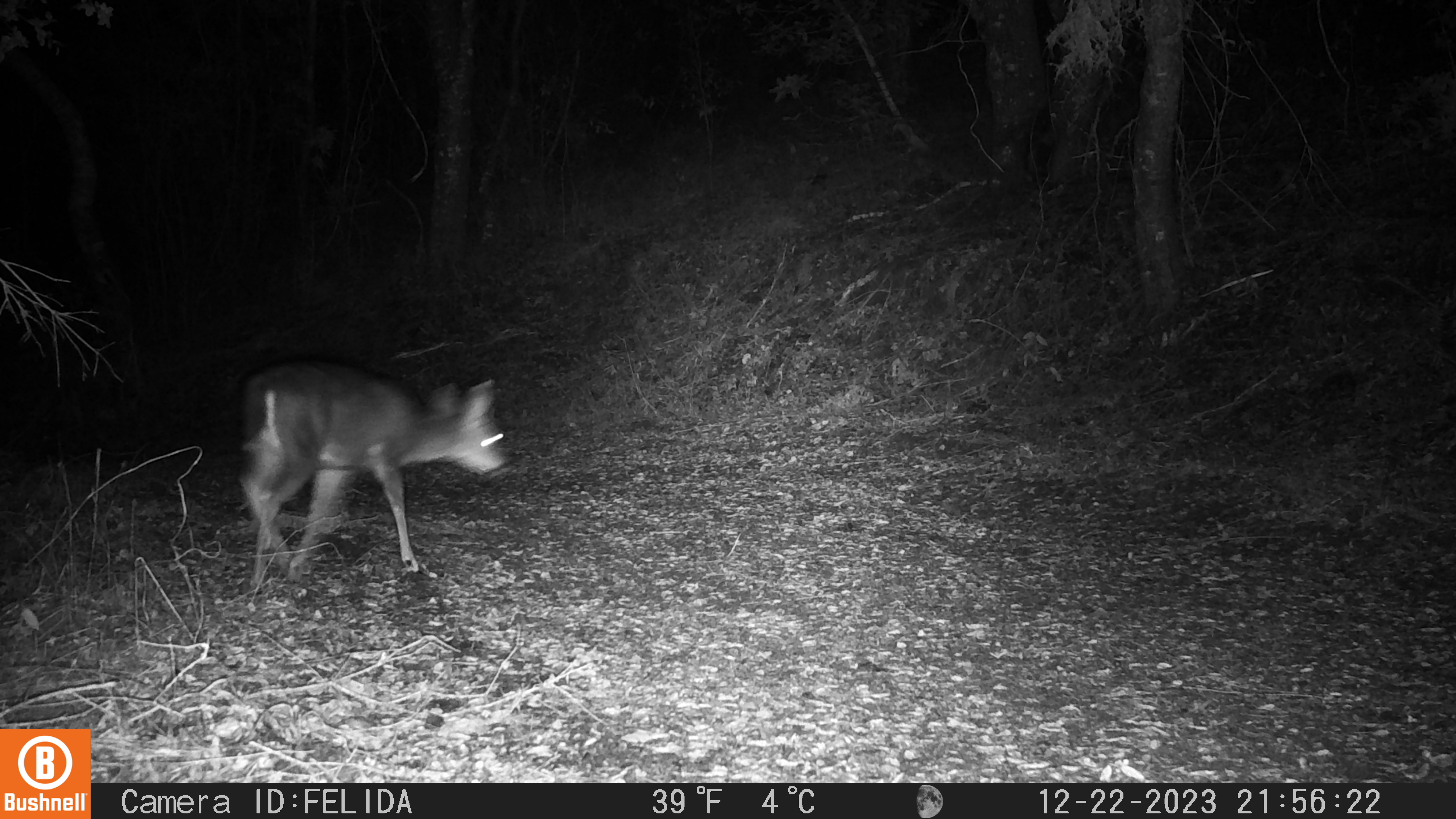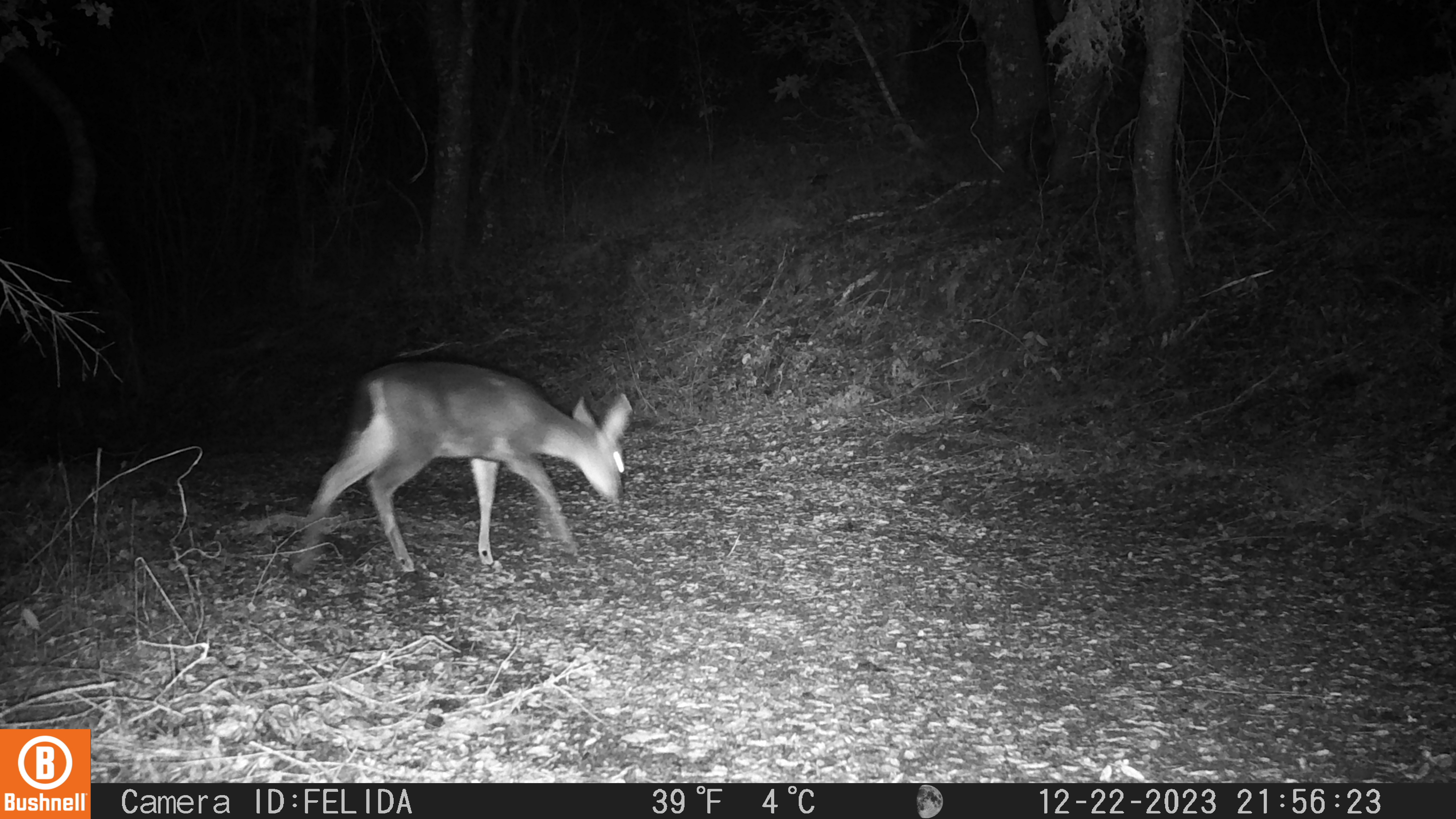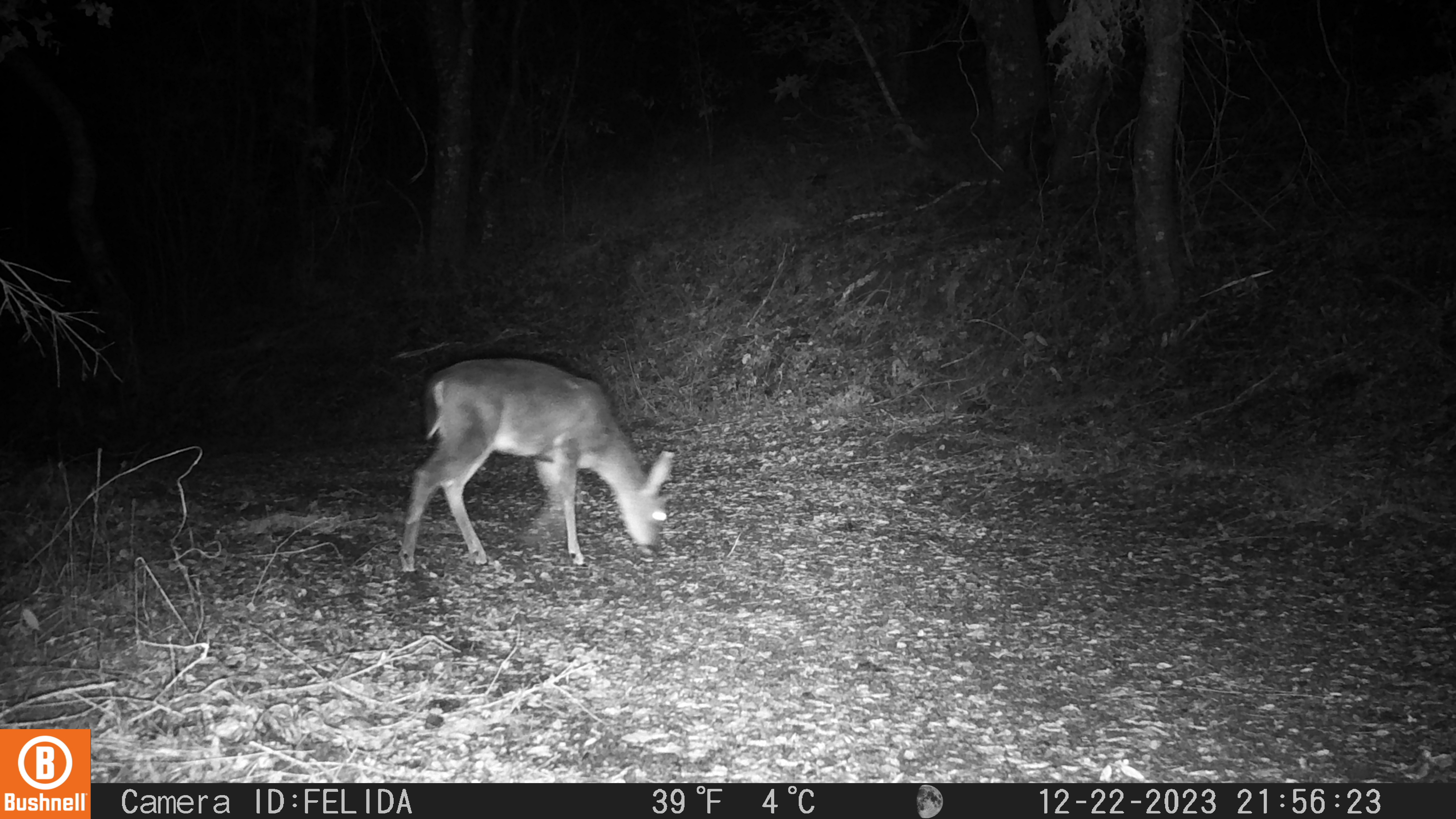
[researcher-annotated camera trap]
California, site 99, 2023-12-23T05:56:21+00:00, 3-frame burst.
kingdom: Animalia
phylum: Chordata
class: Mammalia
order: Artiodactyla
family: Cervidae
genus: Odocoileus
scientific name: Odocoileus hemionus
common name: mule deer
Mule deer (Odocoileus hemionus).